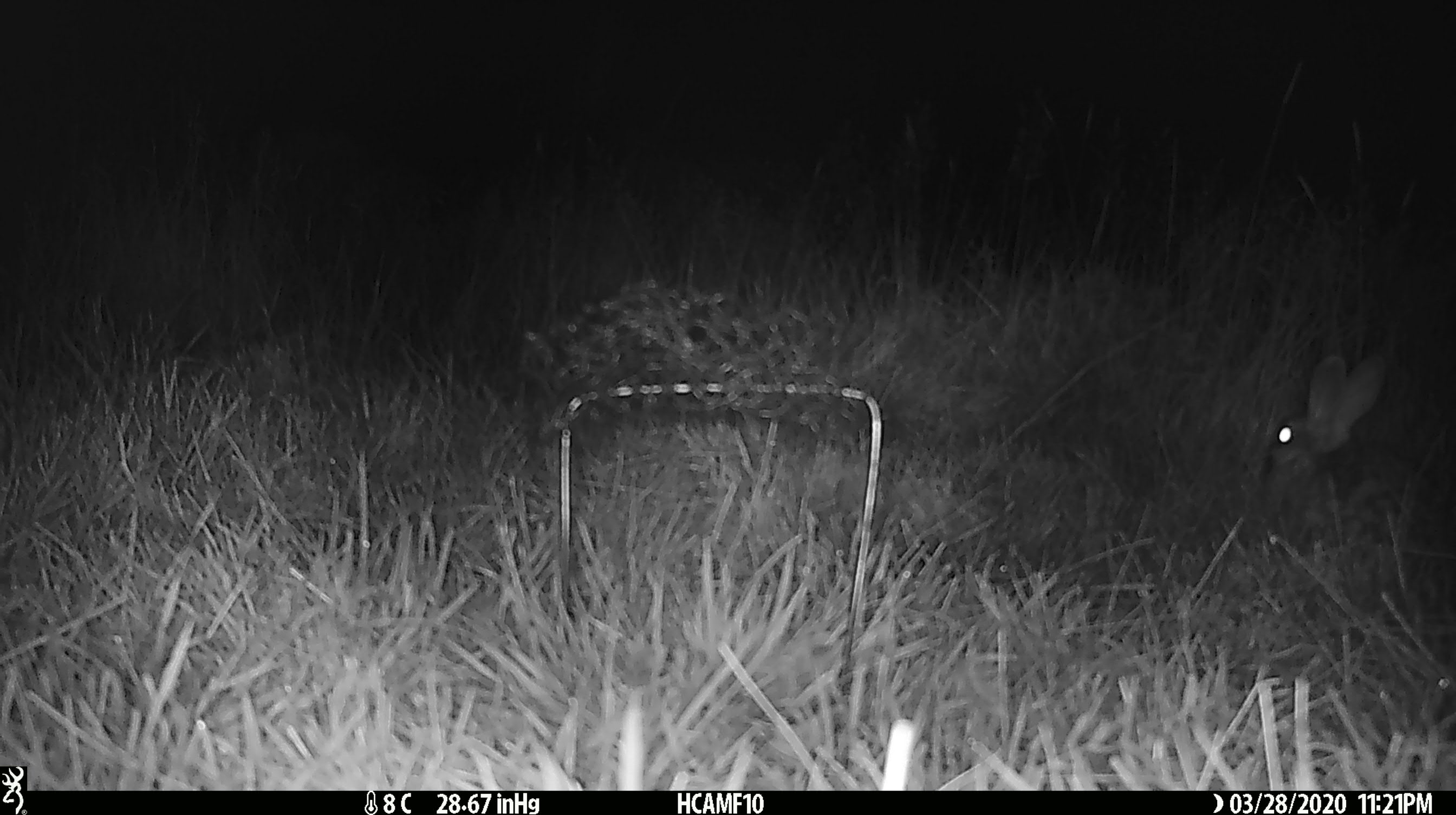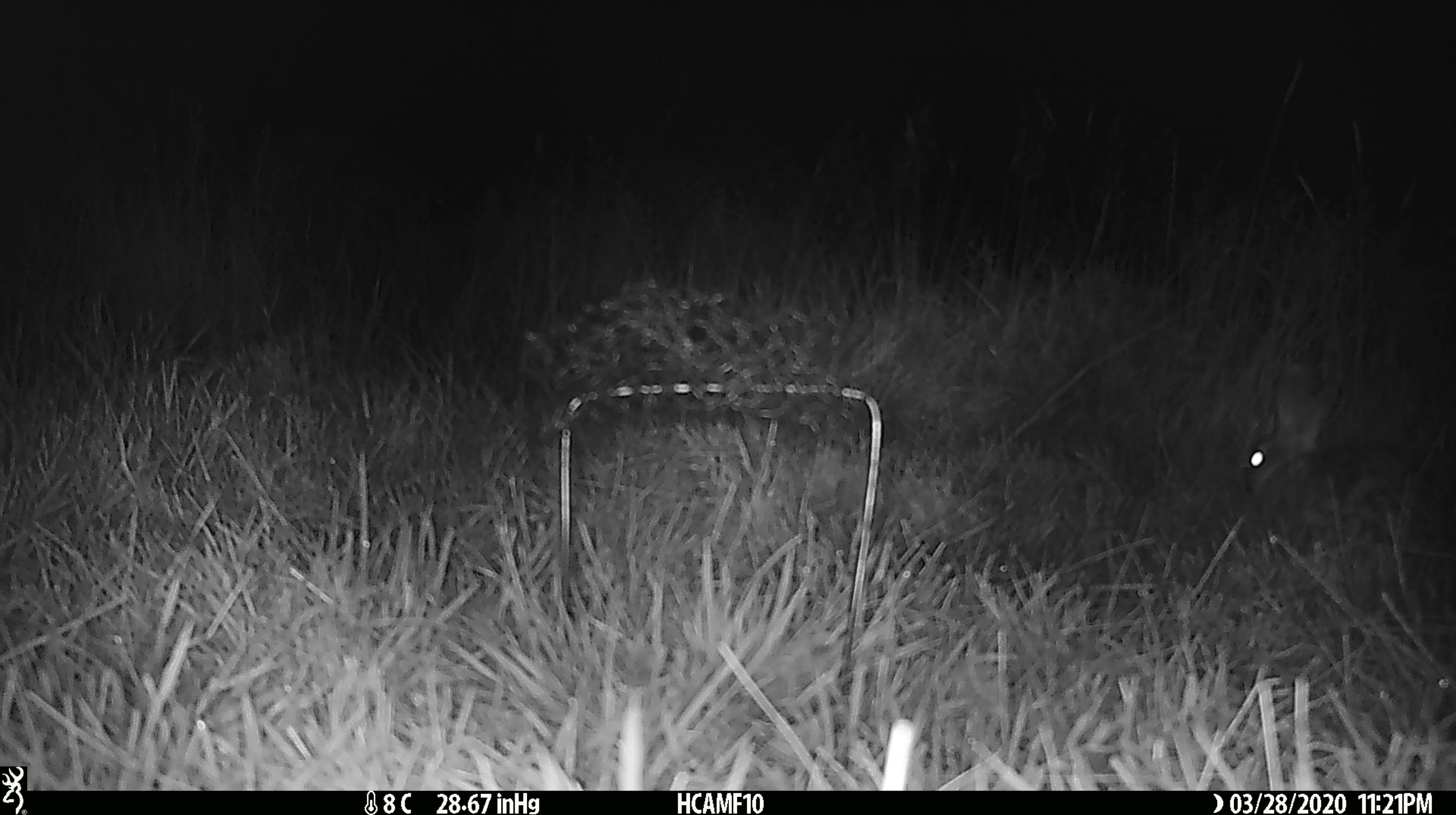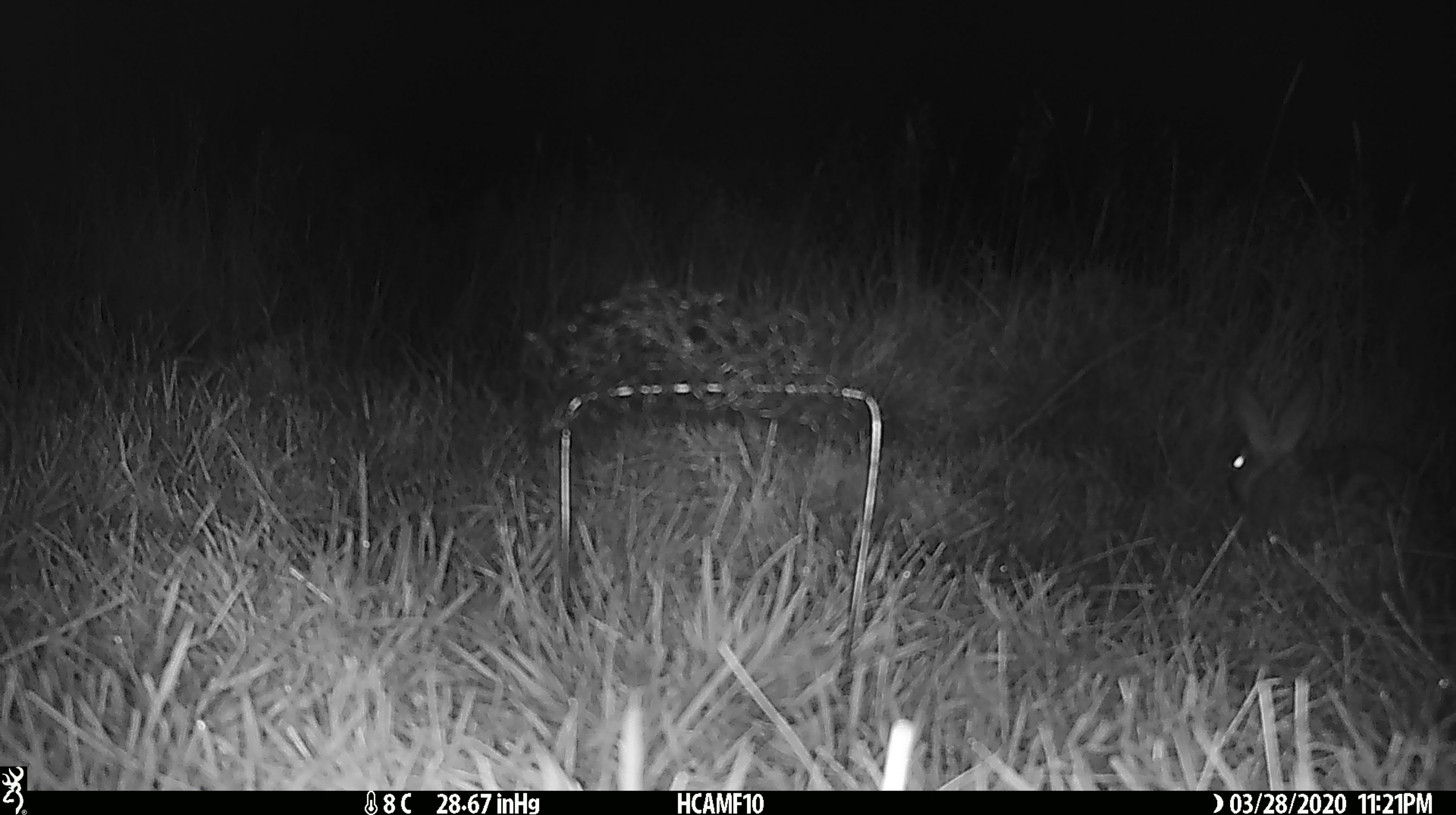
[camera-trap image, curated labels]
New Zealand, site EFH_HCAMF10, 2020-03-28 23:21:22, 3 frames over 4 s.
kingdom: Animalia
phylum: Chordata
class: Mammalia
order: Lagomorpha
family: Leporidae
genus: Oryctolagus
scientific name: Oryctolagus cuniculus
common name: european rabbit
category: rabbit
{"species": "rabbit (european rabbit) (Oryctolagus cuniculus)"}